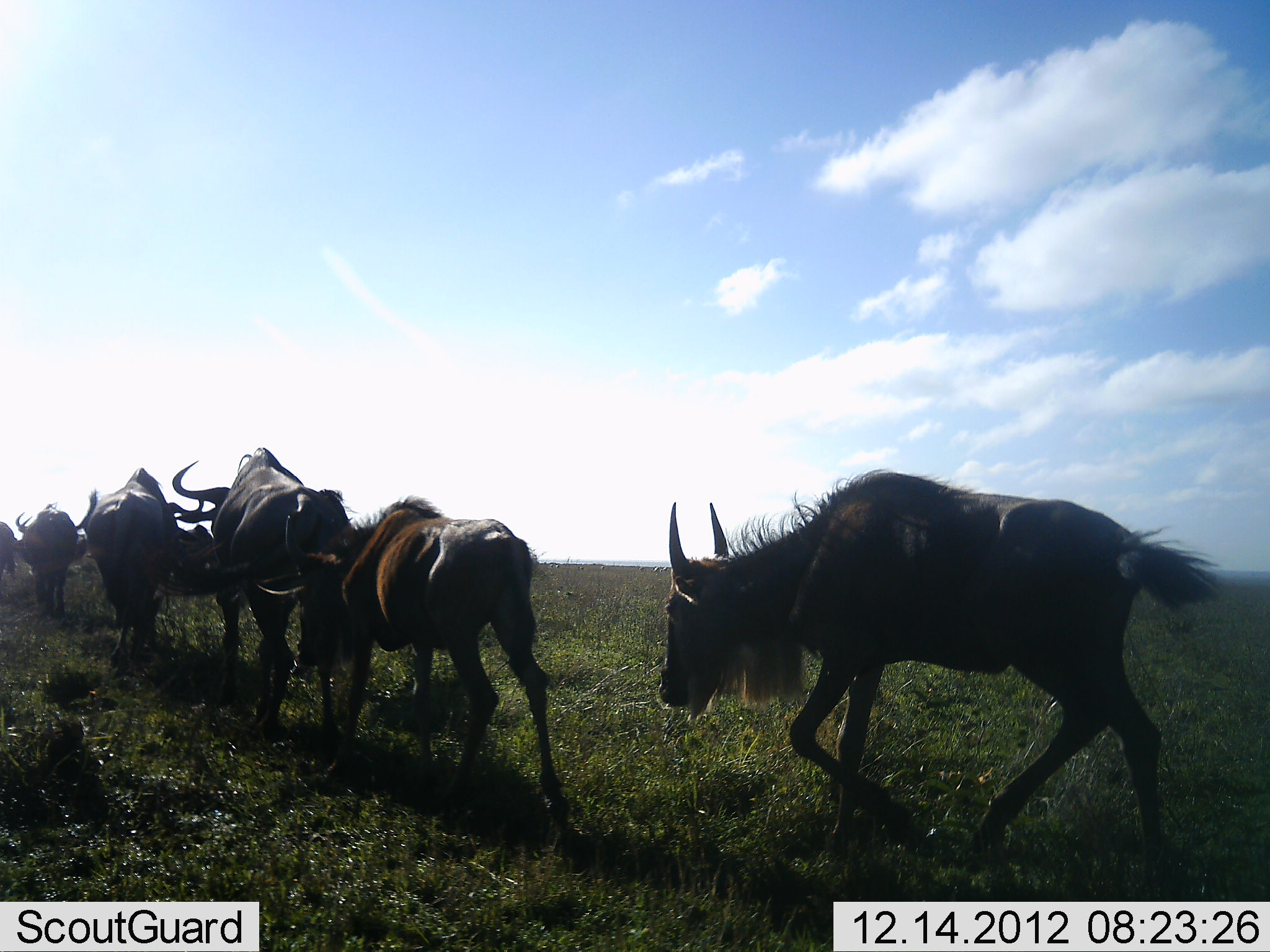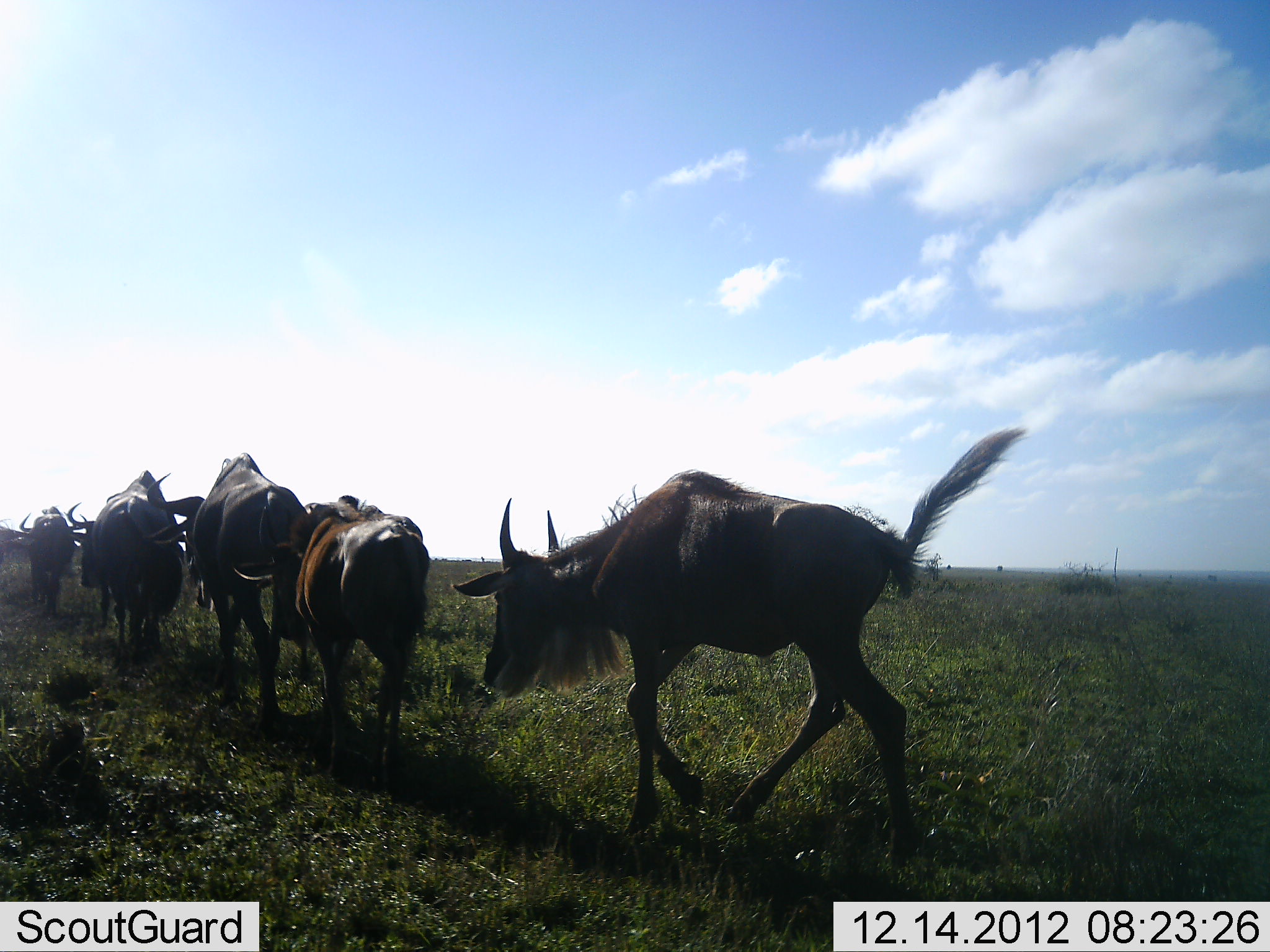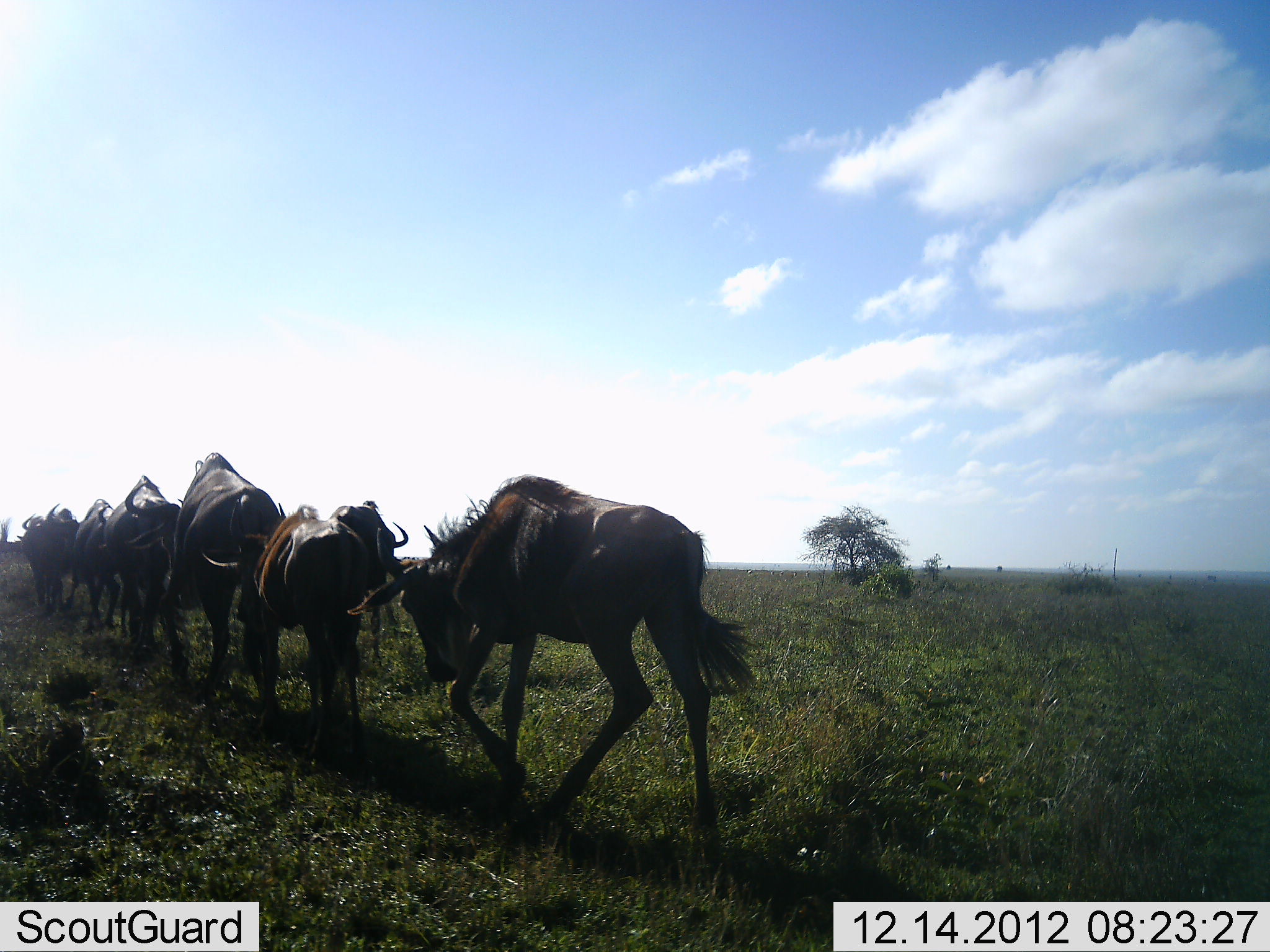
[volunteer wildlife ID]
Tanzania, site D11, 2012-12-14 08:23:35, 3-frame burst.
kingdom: Animalia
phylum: Chordata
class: Mammalia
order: Artiodactyla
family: Bovidae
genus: Connochaetes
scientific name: Connochaetes taurinus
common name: blue wildebeest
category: wildebeest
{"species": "wildebeest (blue wildebeest) (Connochaetes taurinus)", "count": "6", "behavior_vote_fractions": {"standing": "0%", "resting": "0%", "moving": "100%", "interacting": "6%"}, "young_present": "11%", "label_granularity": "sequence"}